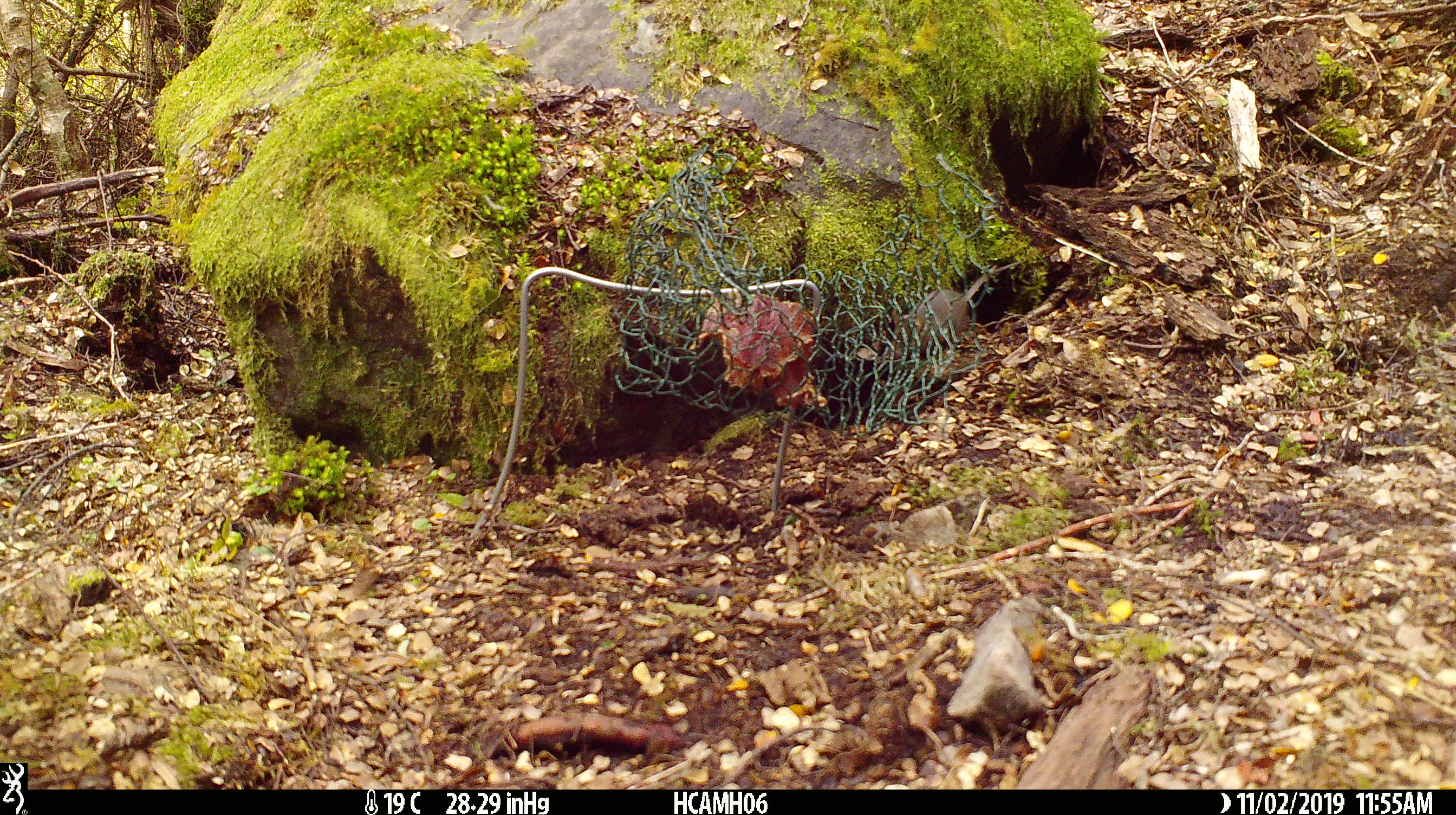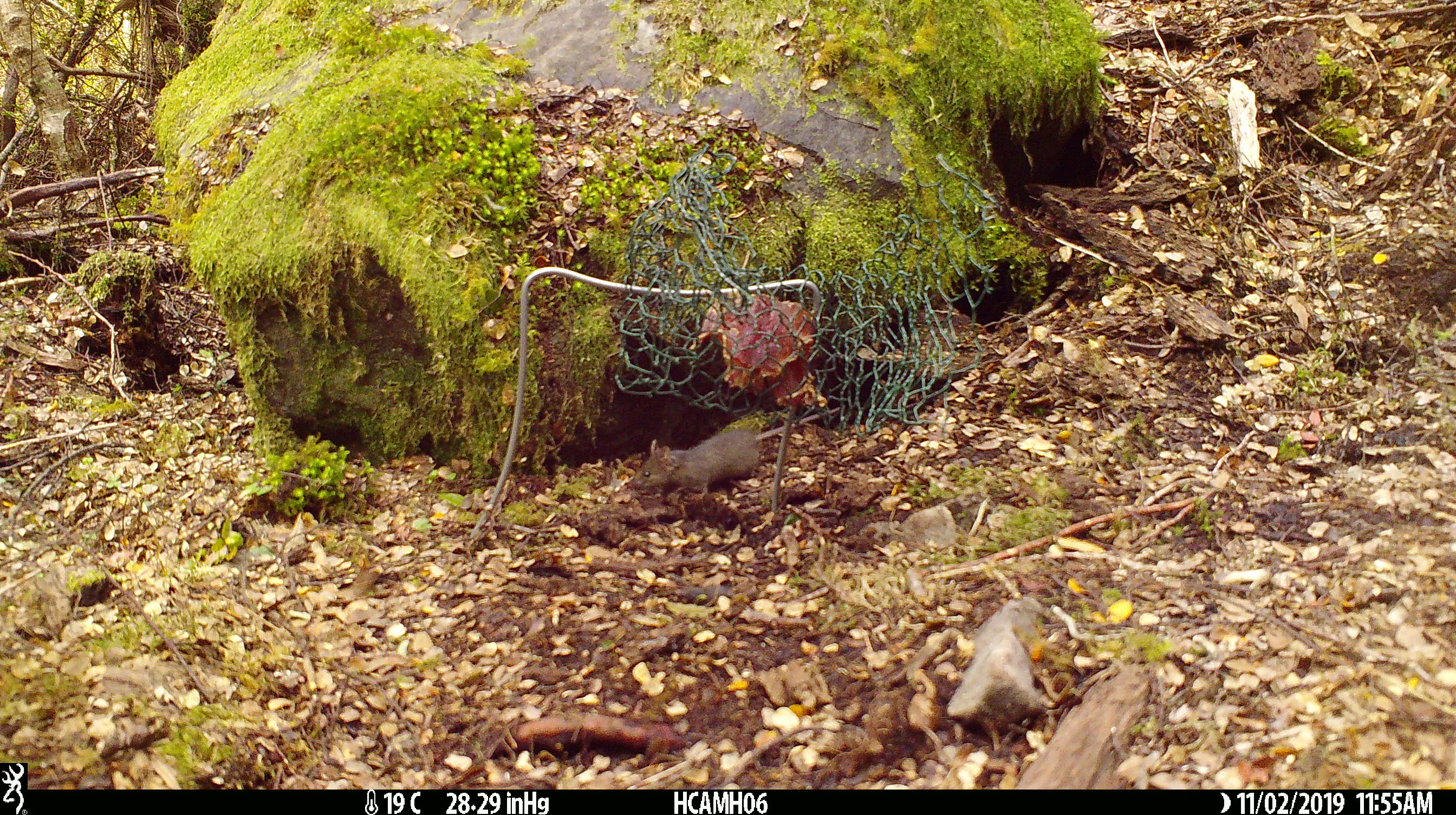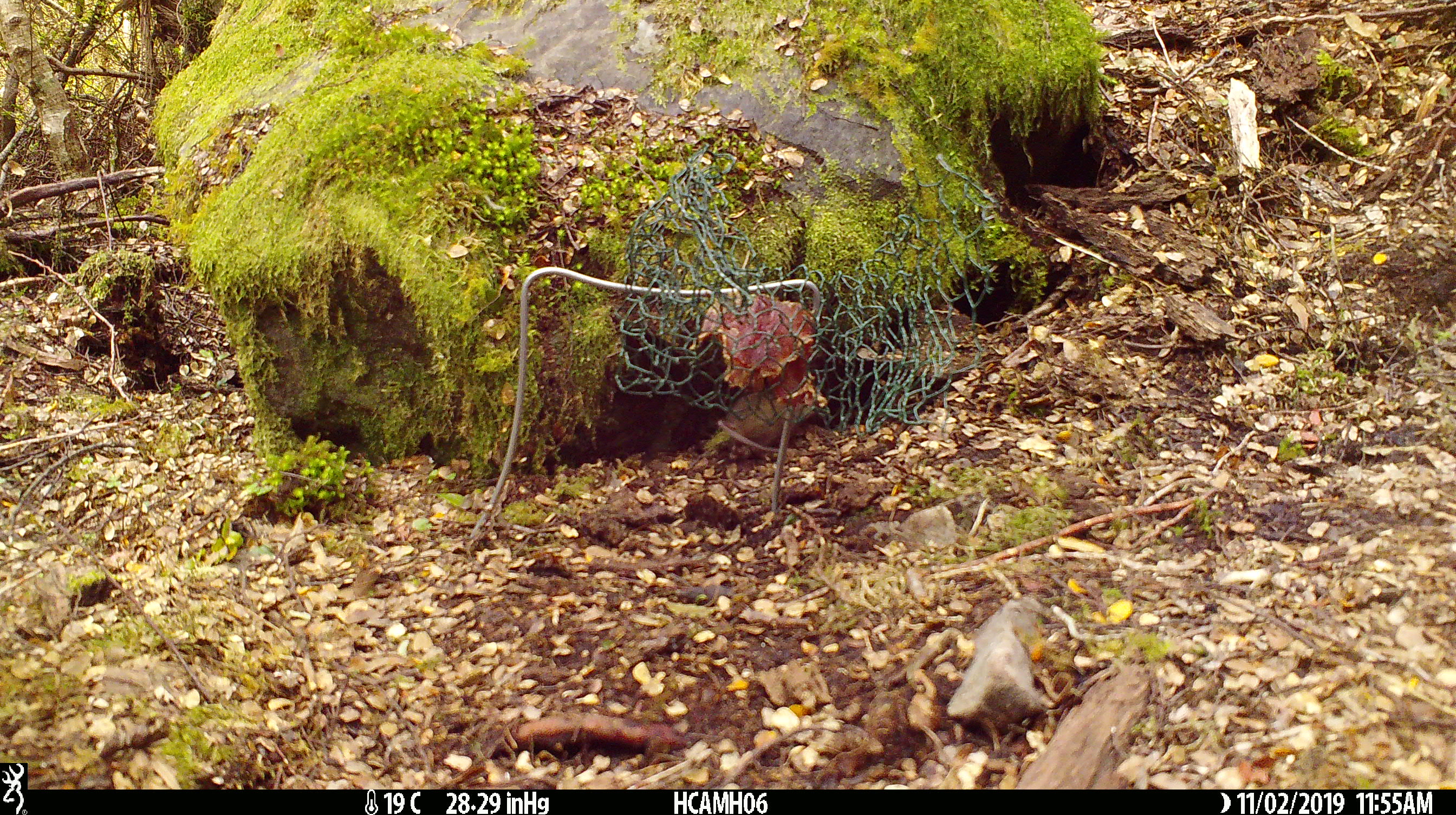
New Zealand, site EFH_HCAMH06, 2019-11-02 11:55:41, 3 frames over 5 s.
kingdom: Animalia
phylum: Chordata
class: Mammalia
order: Rodentia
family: Muridae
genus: Mus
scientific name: Mus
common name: mouse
Mouse (Mus).